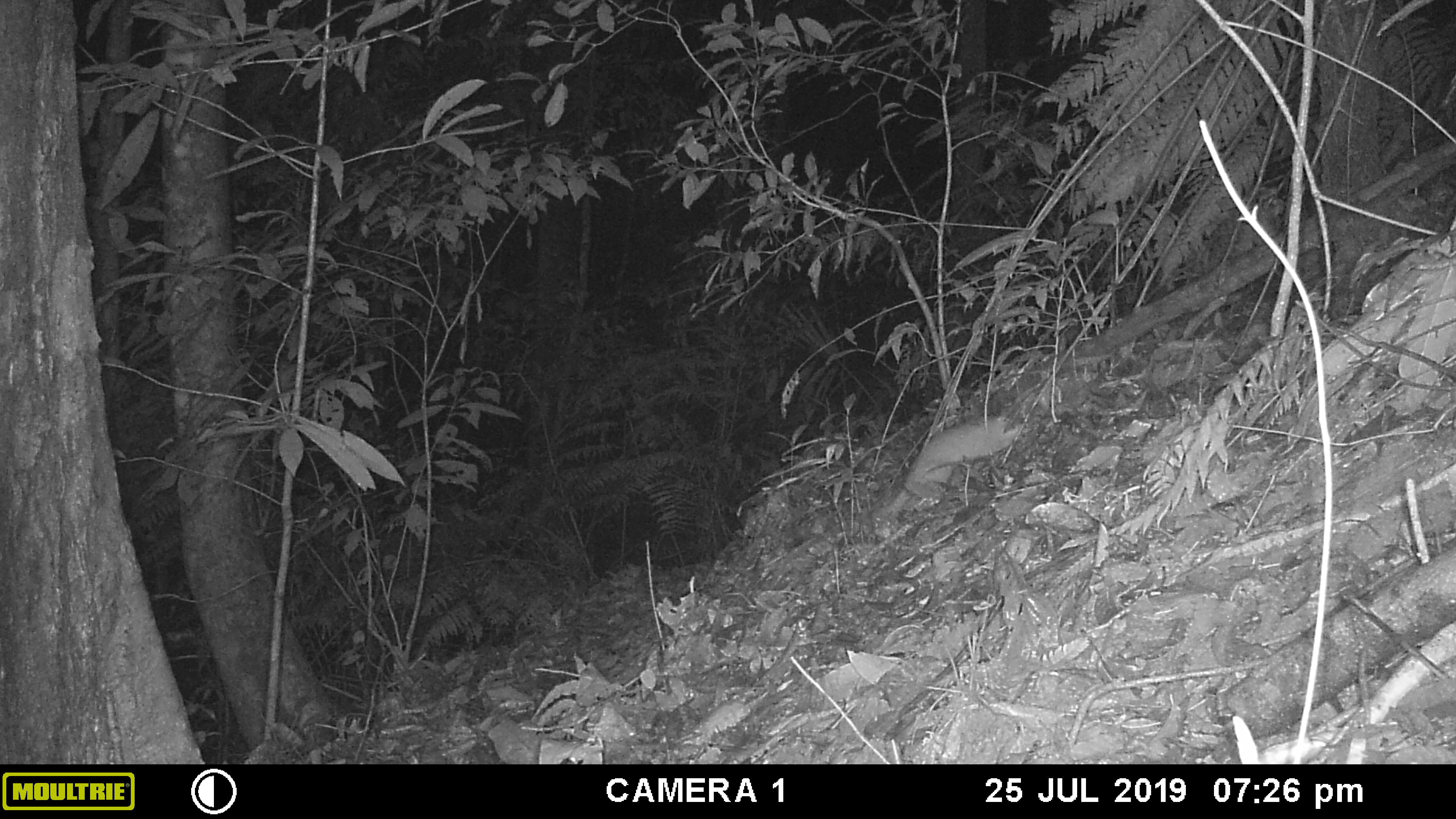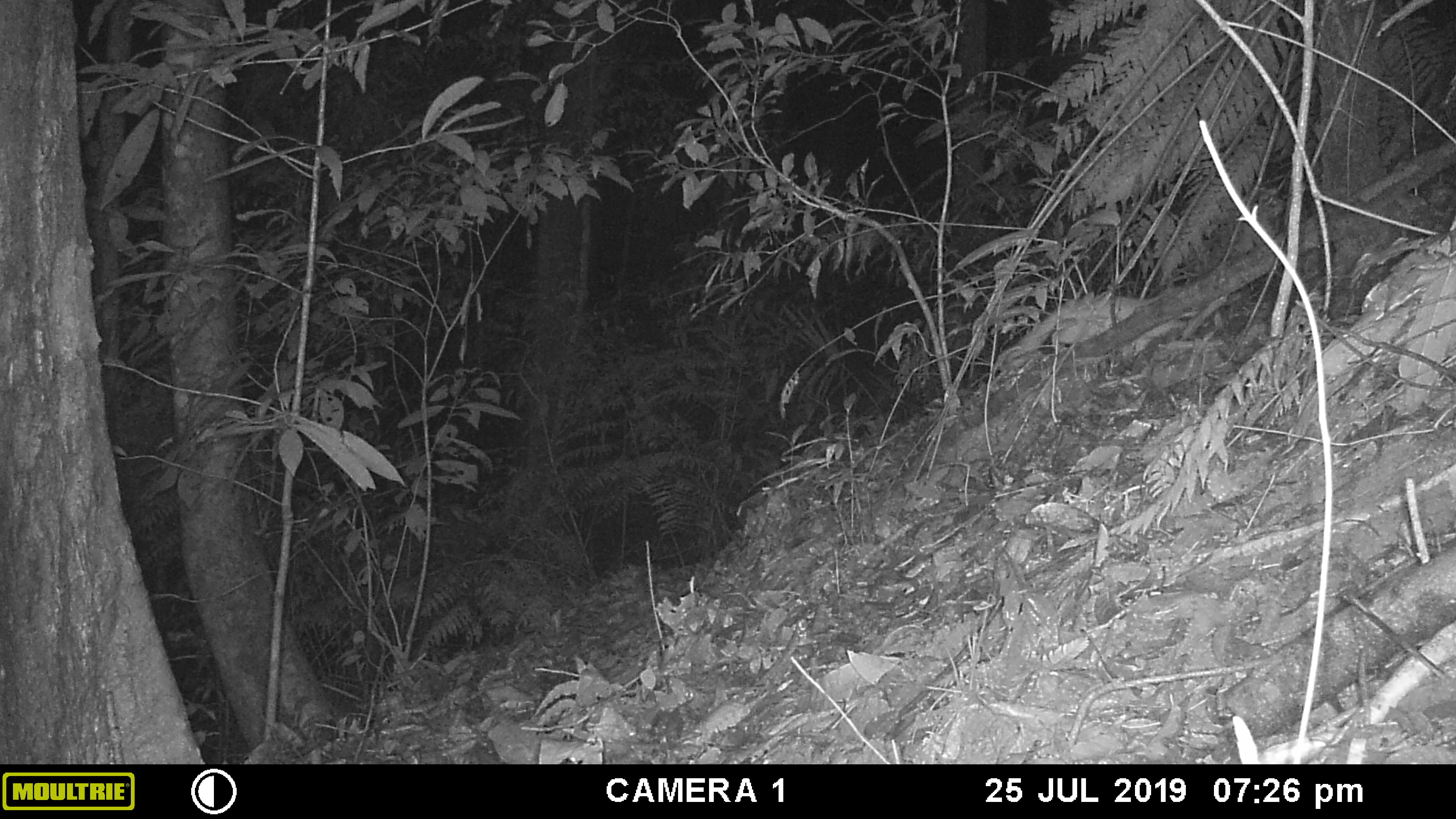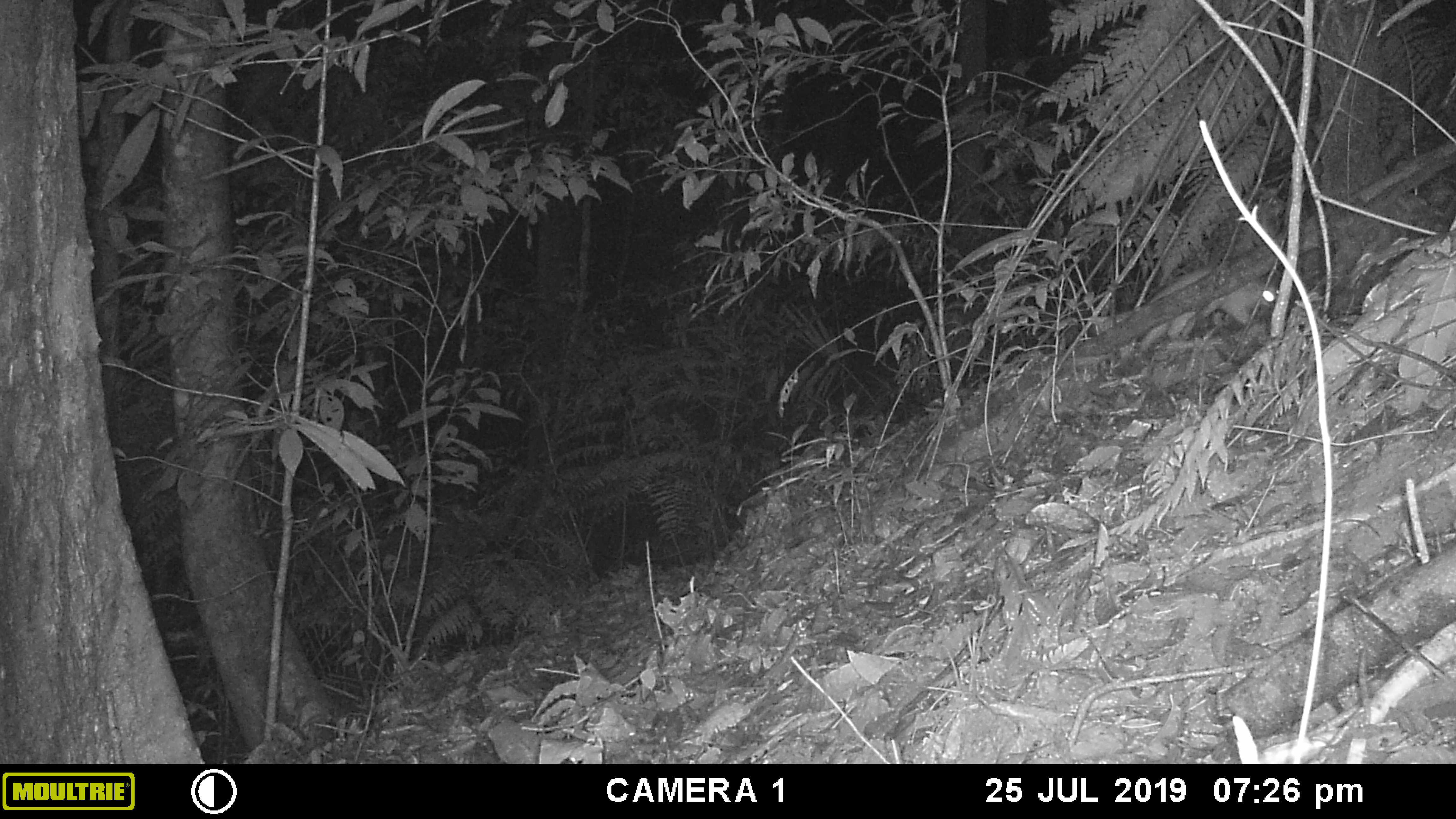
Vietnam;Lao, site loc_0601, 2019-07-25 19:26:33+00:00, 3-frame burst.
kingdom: Animalia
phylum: Chordata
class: Mammalia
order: Carnivora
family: Mustelidae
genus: Melogale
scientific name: Melogale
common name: ferret badger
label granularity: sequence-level